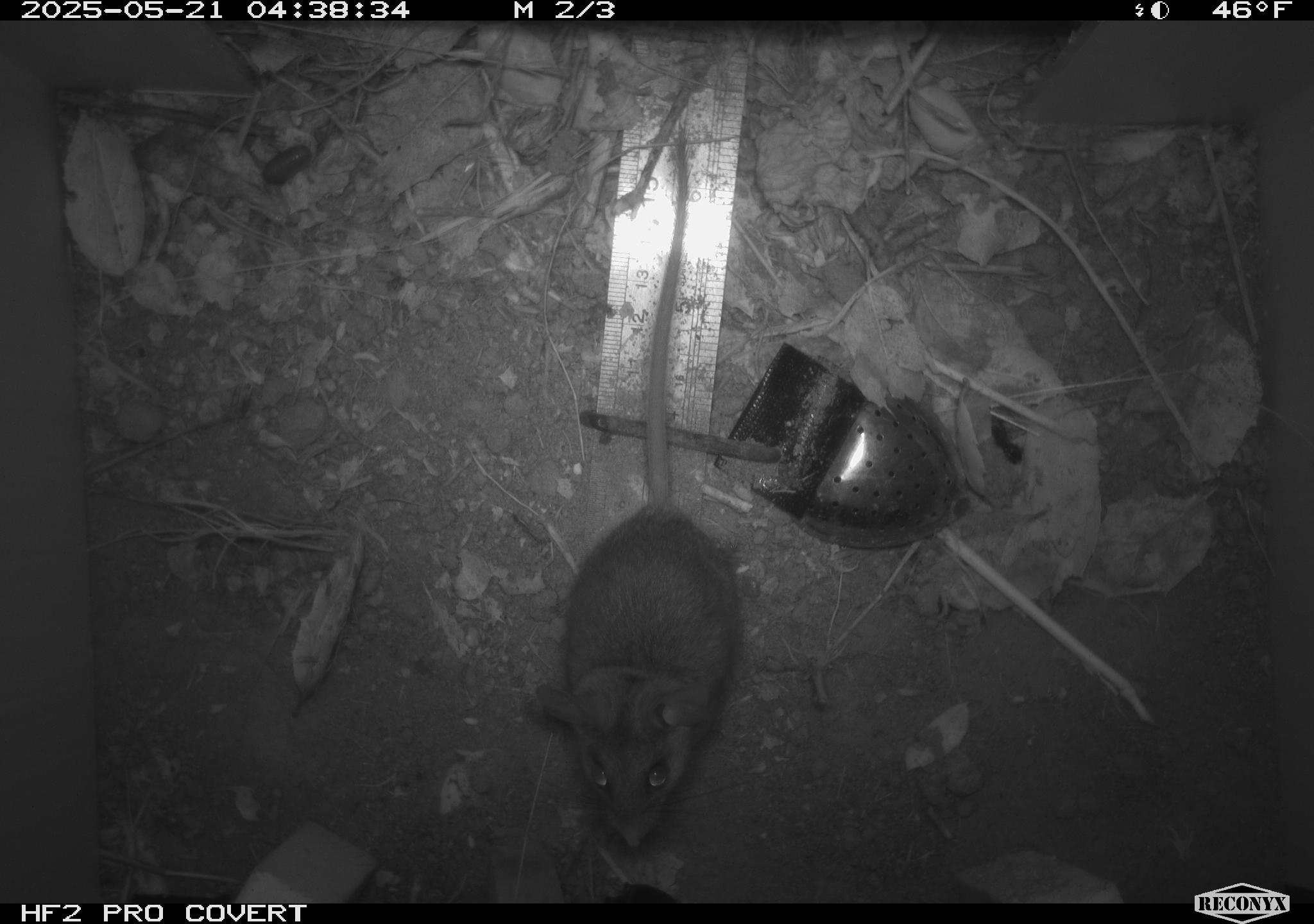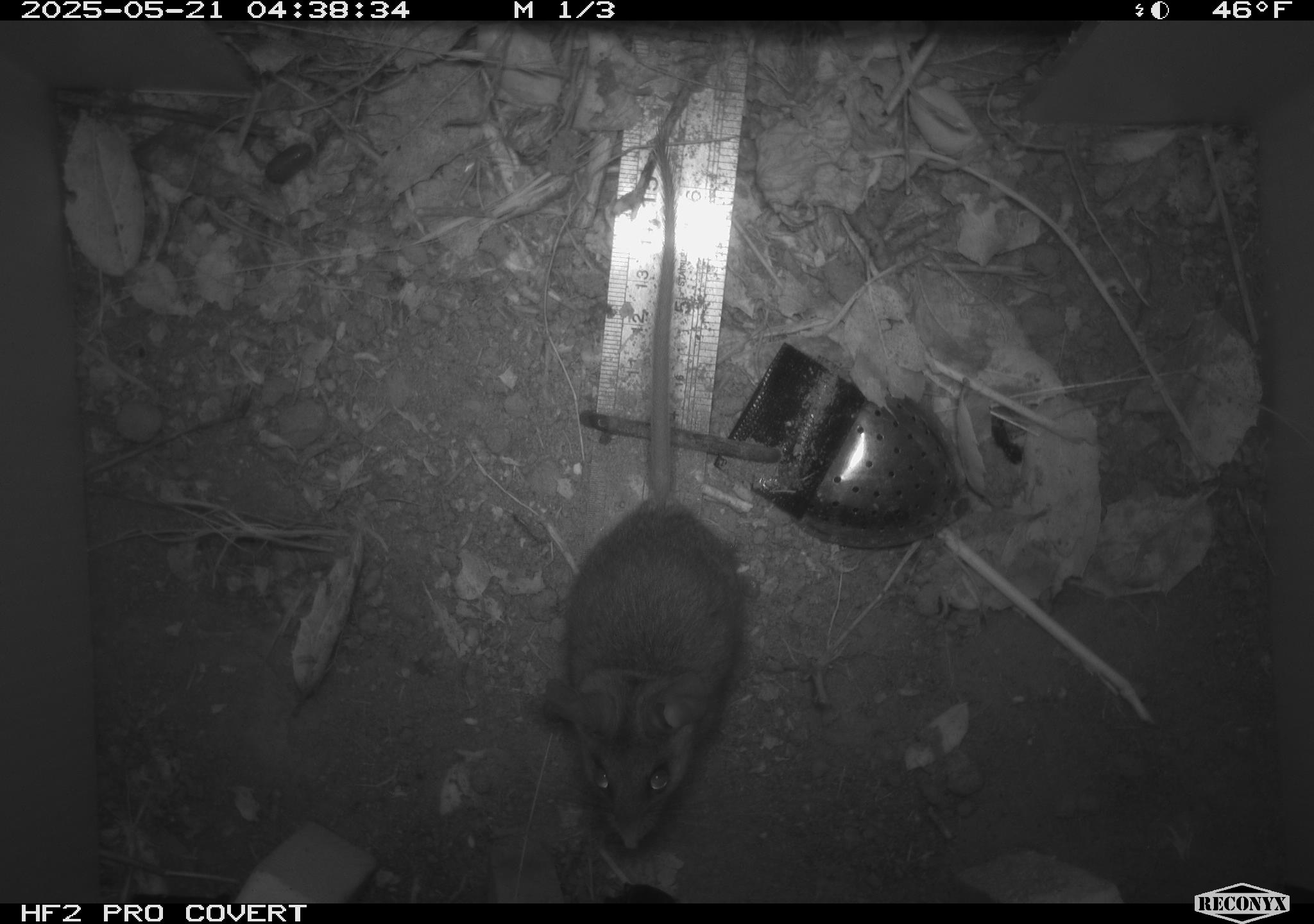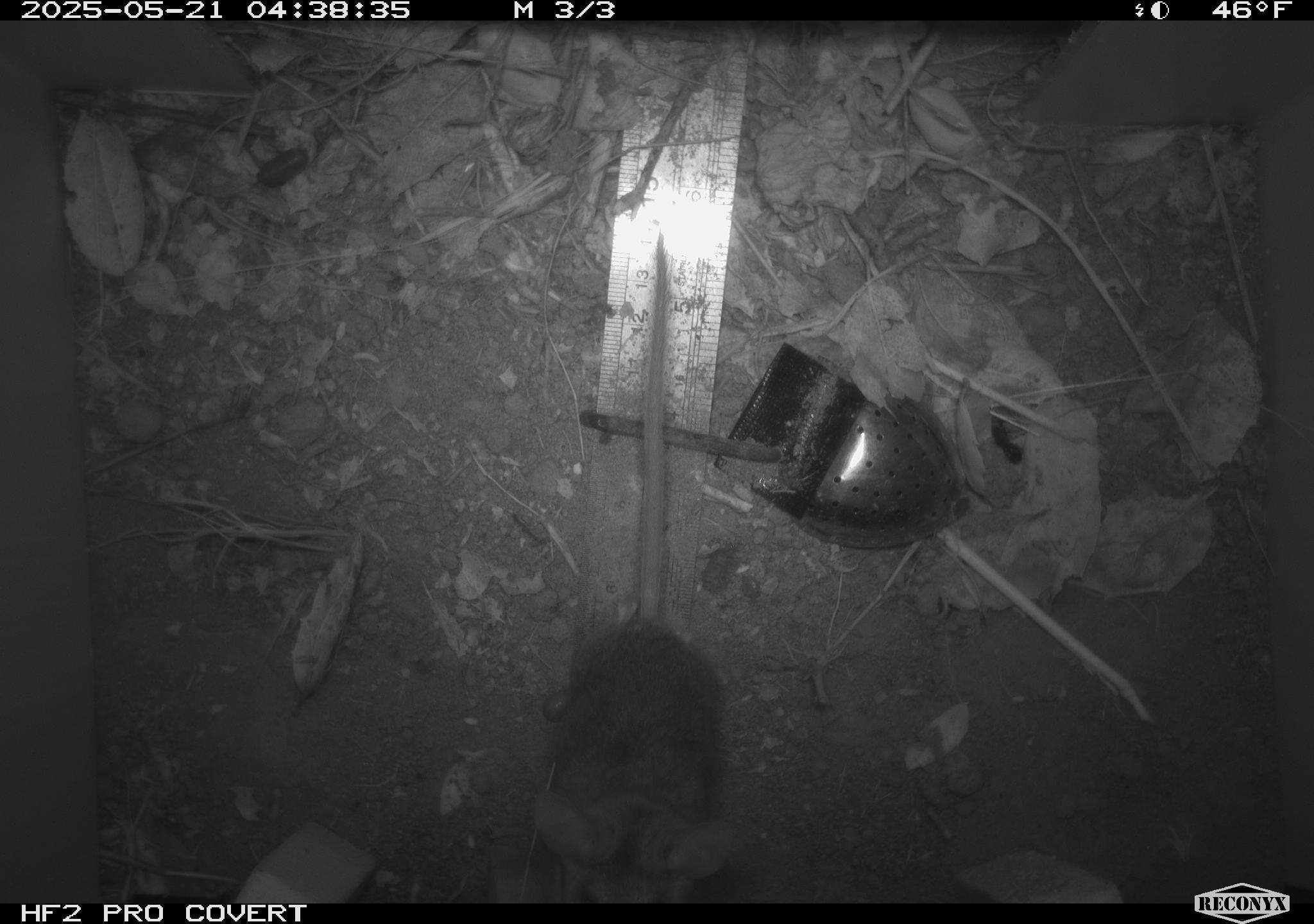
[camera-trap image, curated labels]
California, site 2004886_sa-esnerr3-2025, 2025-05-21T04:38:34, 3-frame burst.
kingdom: Animalia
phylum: Chordata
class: Mammalia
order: Rodentia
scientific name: Rodentia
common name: rodent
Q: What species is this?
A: Rodent (Rodentia).